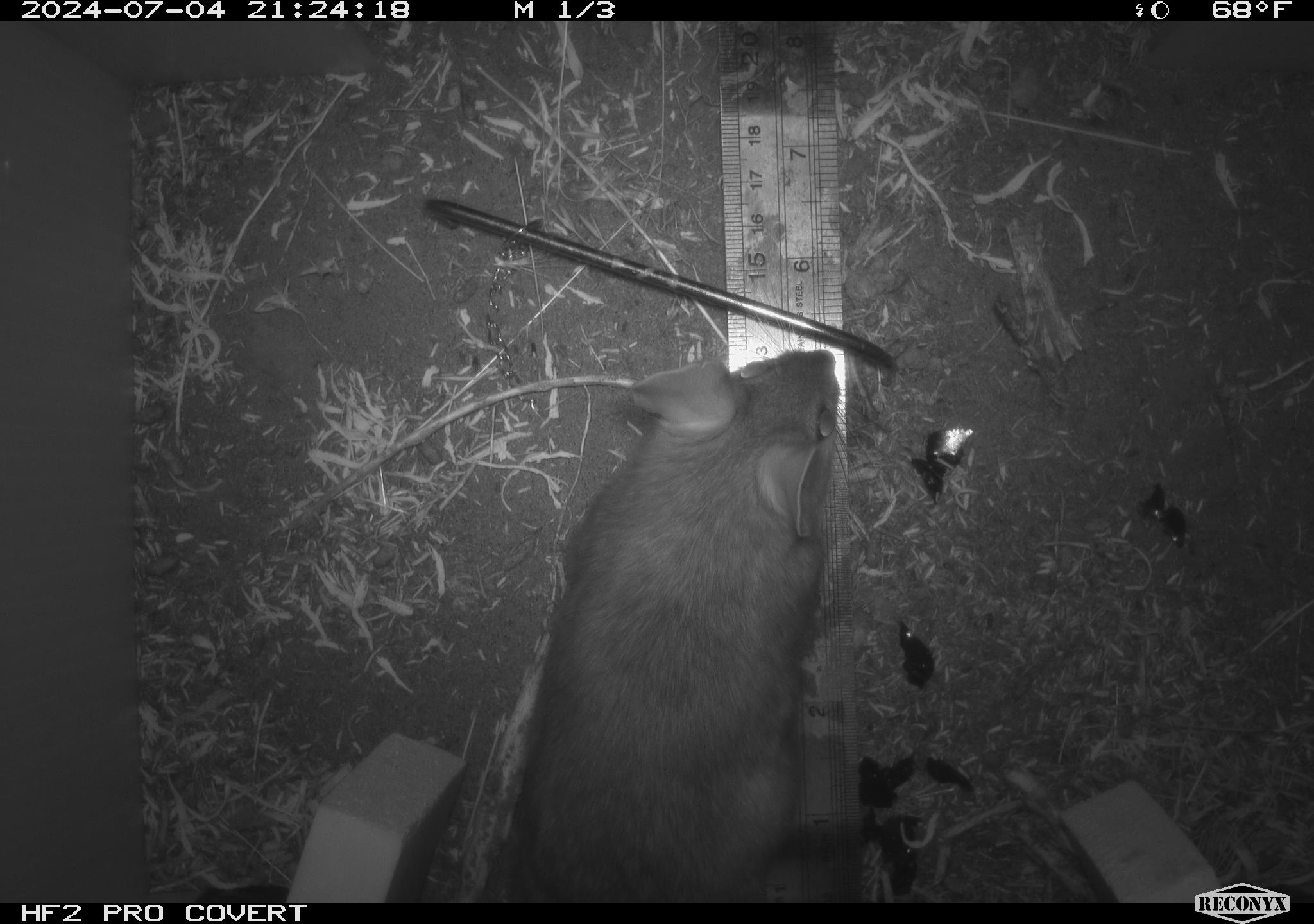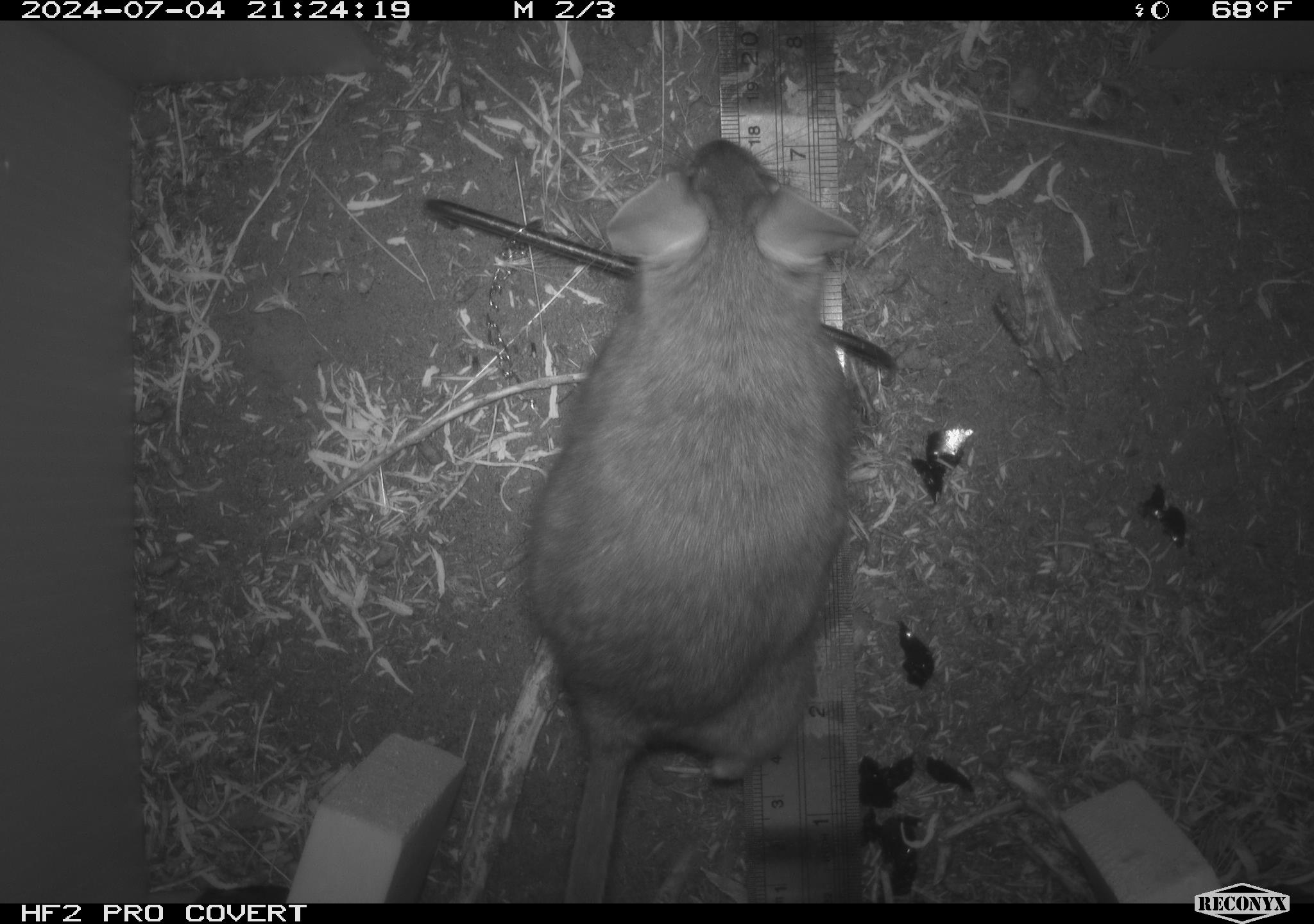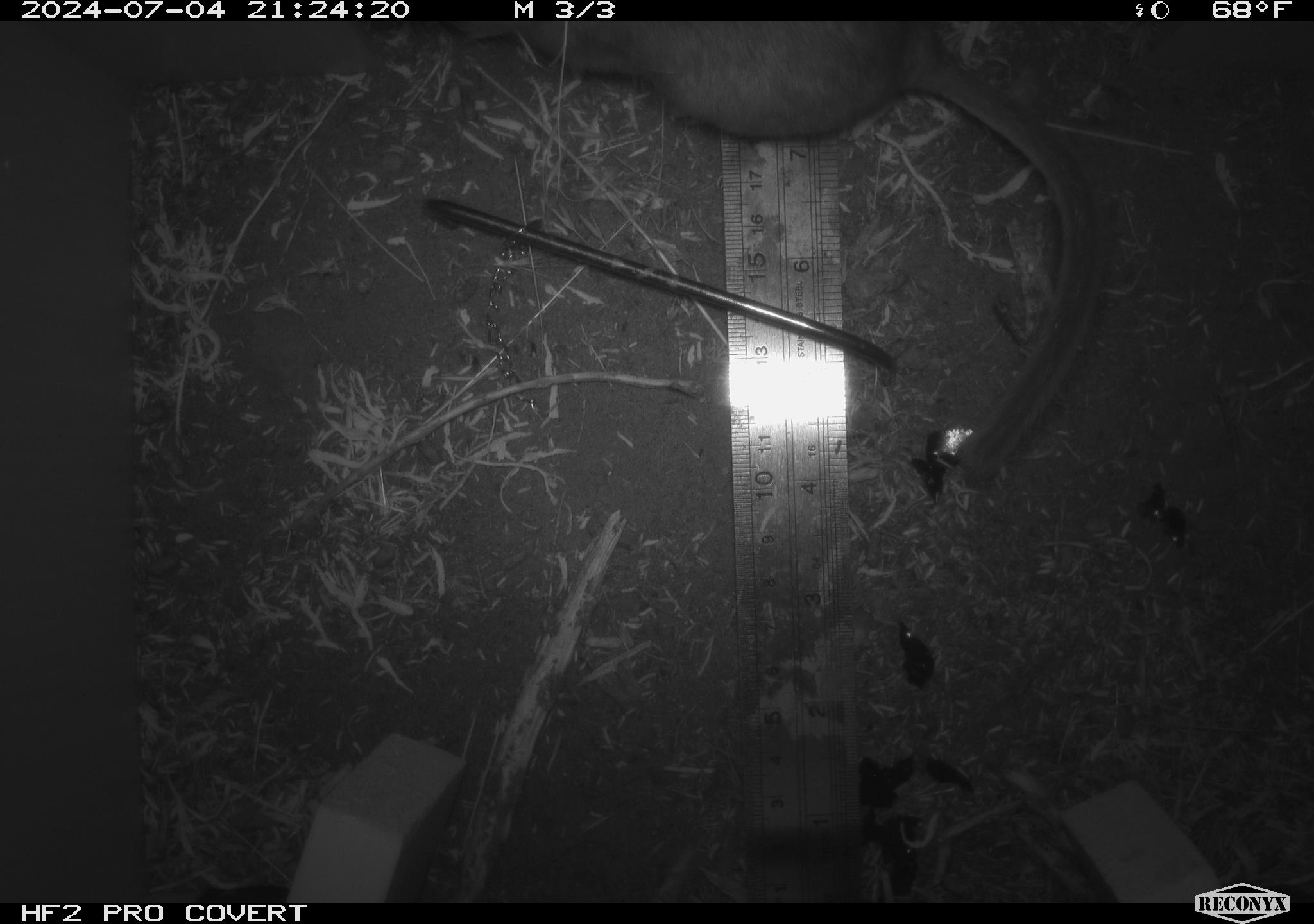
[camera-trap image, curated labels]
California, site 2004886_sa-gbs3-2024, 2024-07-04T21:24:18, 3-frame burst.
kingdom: Animalia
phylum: Chordata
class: Mammalia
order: Rodentia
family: Cricetidae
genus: Neotoma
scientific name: Neotoma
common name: pack rat or woodrat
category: neotoma species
Neotoma species (pack rat or woodrat) (Neotoma).